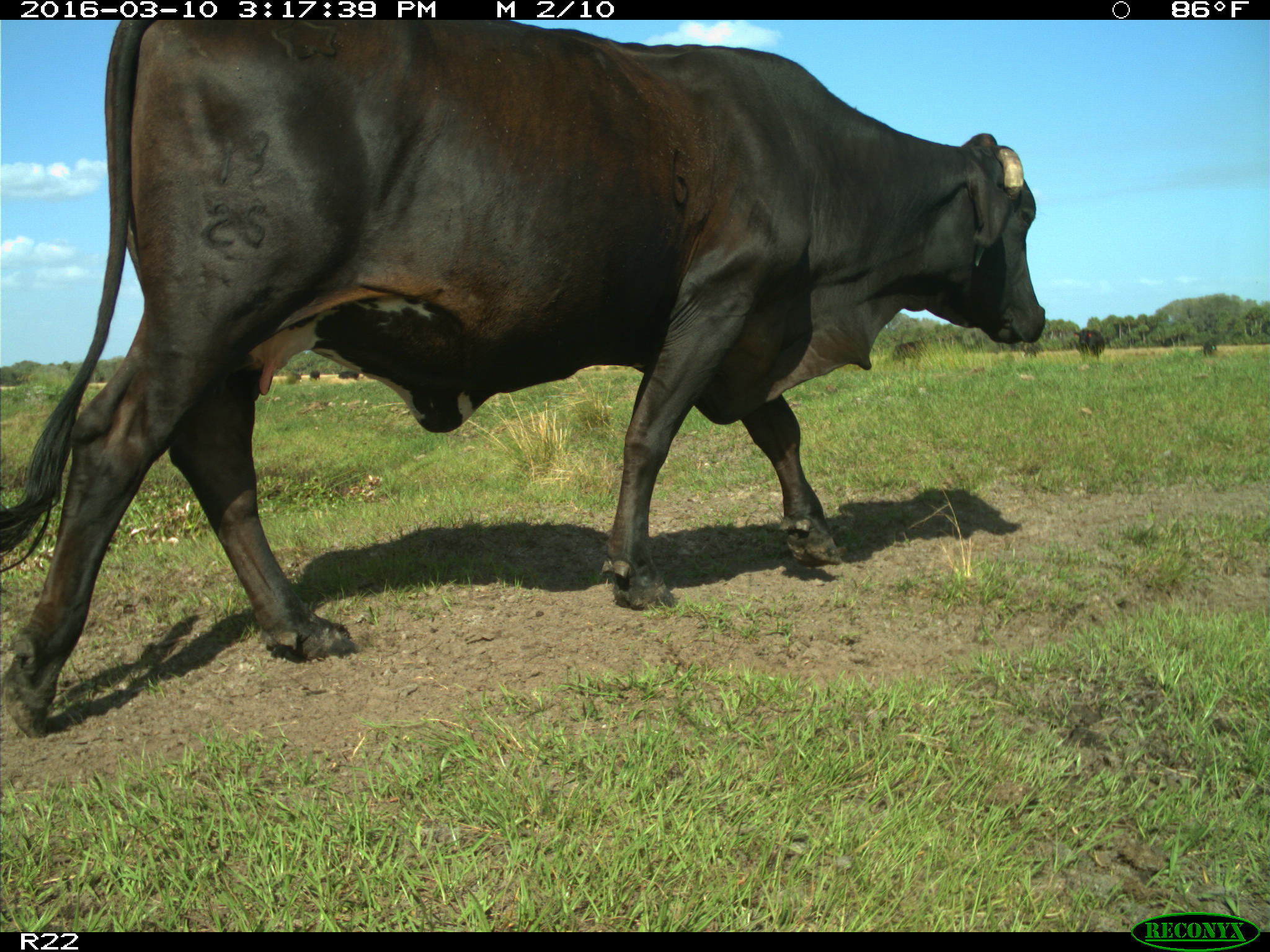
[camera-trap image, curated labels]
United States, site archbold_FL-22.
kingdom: Animalia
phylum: Chordata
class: Mammalia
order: Artiodactyla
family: Bovidae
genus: Bos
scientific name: Bos taurus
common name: domestic cow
Bos taurus (domestic cow).